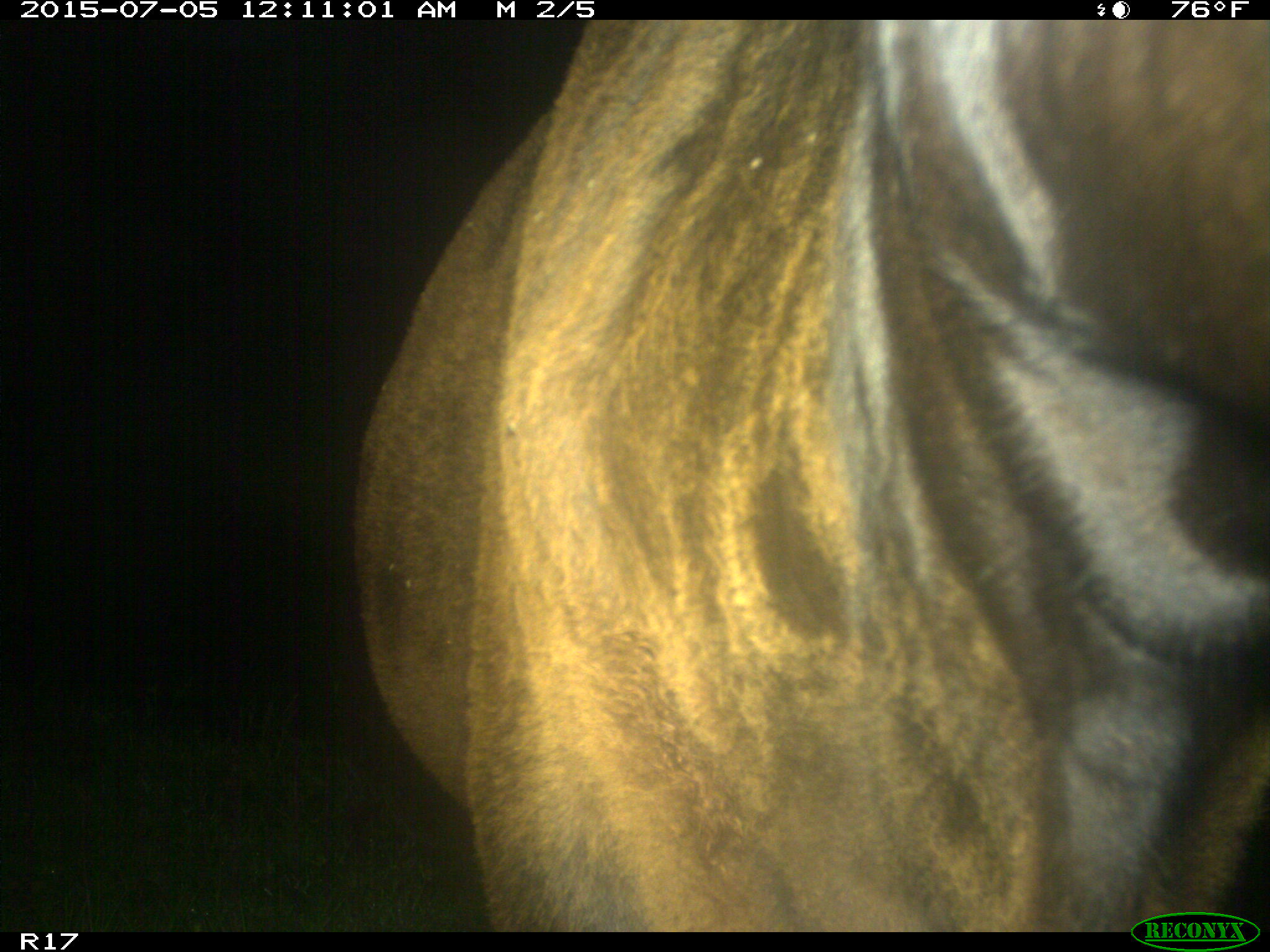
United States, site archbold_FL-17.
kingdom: Animalia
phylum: Chordata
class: Mammalia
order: Artiodactyla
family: Bovidae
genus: Bos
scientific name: Bos taurus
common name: domestic cow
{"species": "Bos taurus (domestic cow)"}